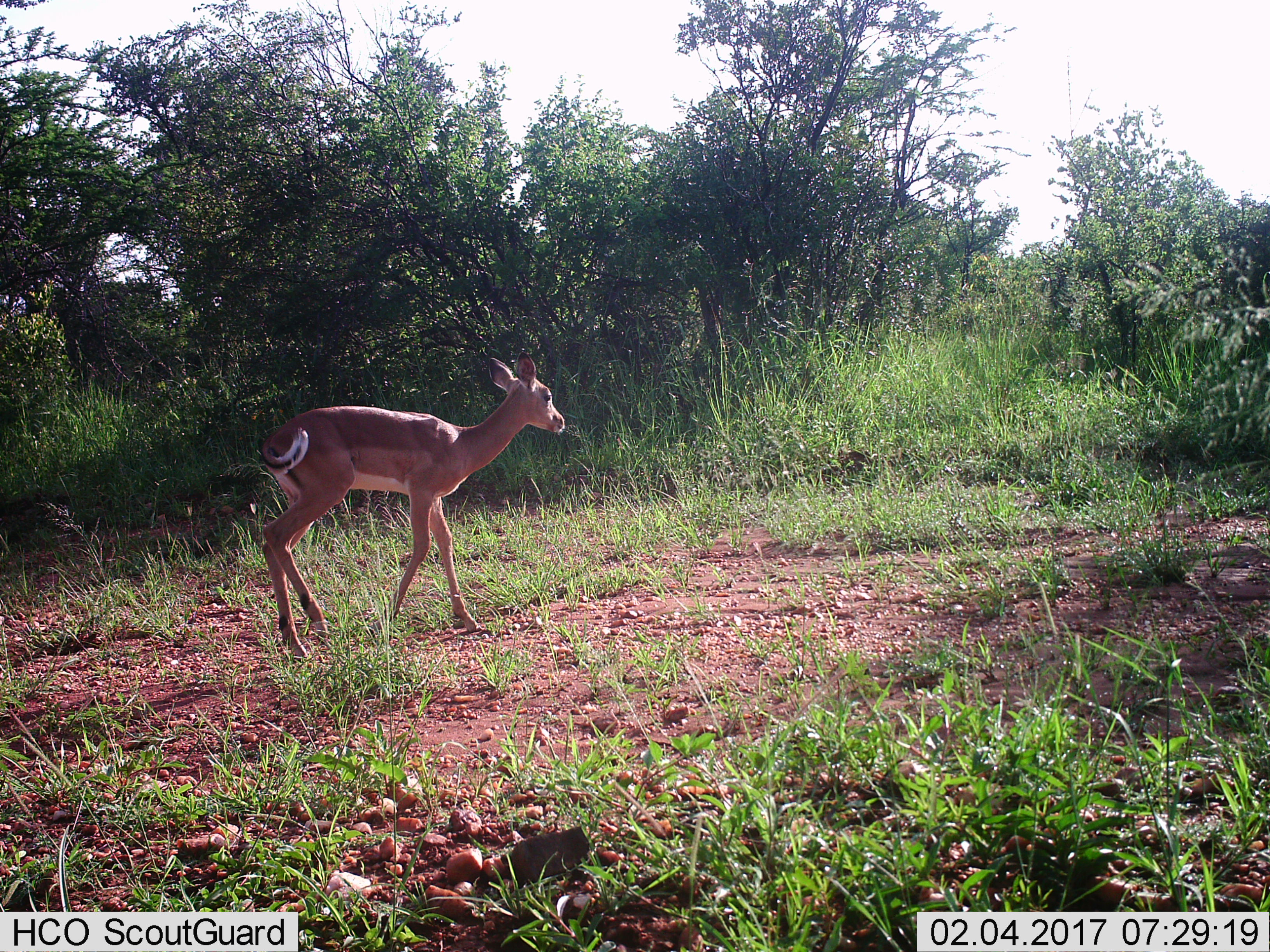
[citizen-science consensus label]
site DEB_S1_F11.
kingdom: Animalia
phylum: Chordata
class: Mammalia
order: Artiodactyla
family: Bovidae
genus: Aepyceros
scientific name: Aepyceros melampus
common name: impala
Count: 1.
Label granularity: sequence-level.